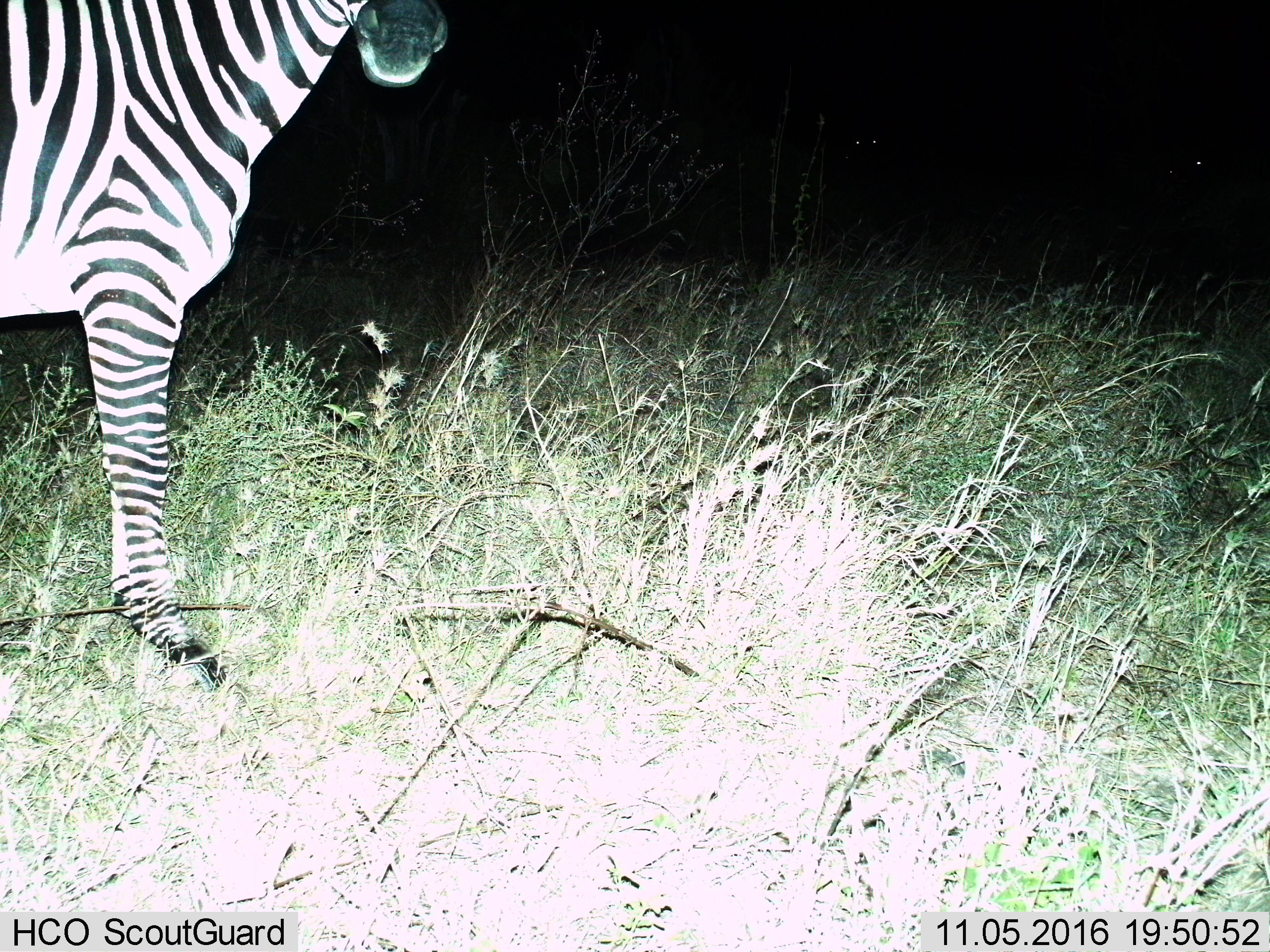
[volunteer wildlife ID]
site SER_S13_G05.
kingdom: Animalia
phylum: Chordata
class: Mammalia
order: Perissodactyla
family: Equidae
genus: Equus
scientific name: Equus quagga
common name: plains zebra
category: zebraplains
Zebraplains (plains zebra) (Equus quagga), count 1. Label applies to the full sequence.